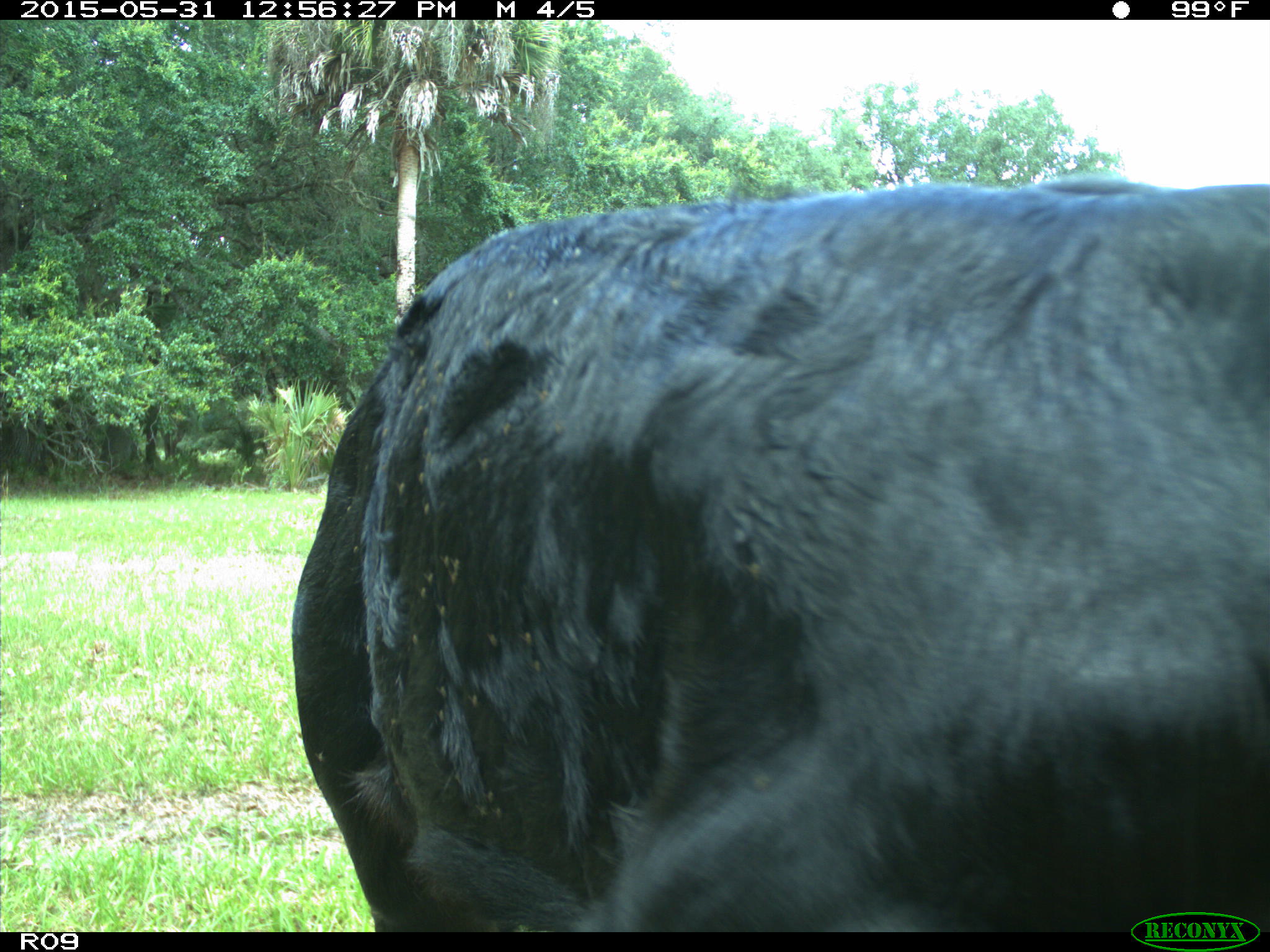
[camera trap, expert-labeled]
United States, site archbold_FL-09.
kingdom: Animalia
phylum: Chordata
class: Mammalia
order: Artiodactyla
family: Bovidae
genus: Bos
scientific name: Bos taurus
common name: domestic cow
Bos taurus (domestic cow).